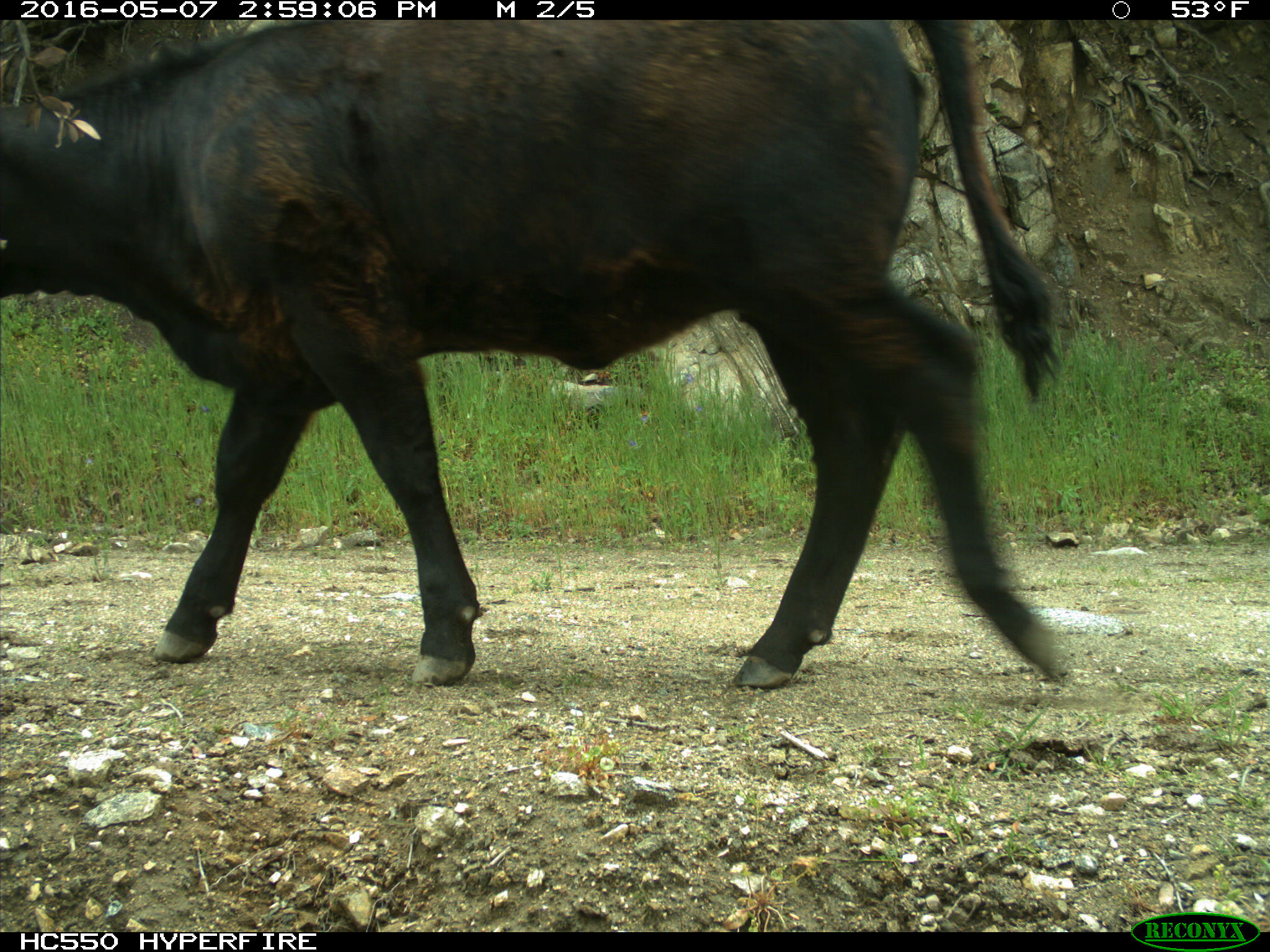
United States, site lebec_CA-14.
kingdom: Animalia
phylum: Chordata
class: Mammalia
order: Artiodactyla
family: Bovidae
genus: Bos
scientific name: Bos taurus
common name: domestic cow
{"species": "Bos taurus (domestic cow)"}